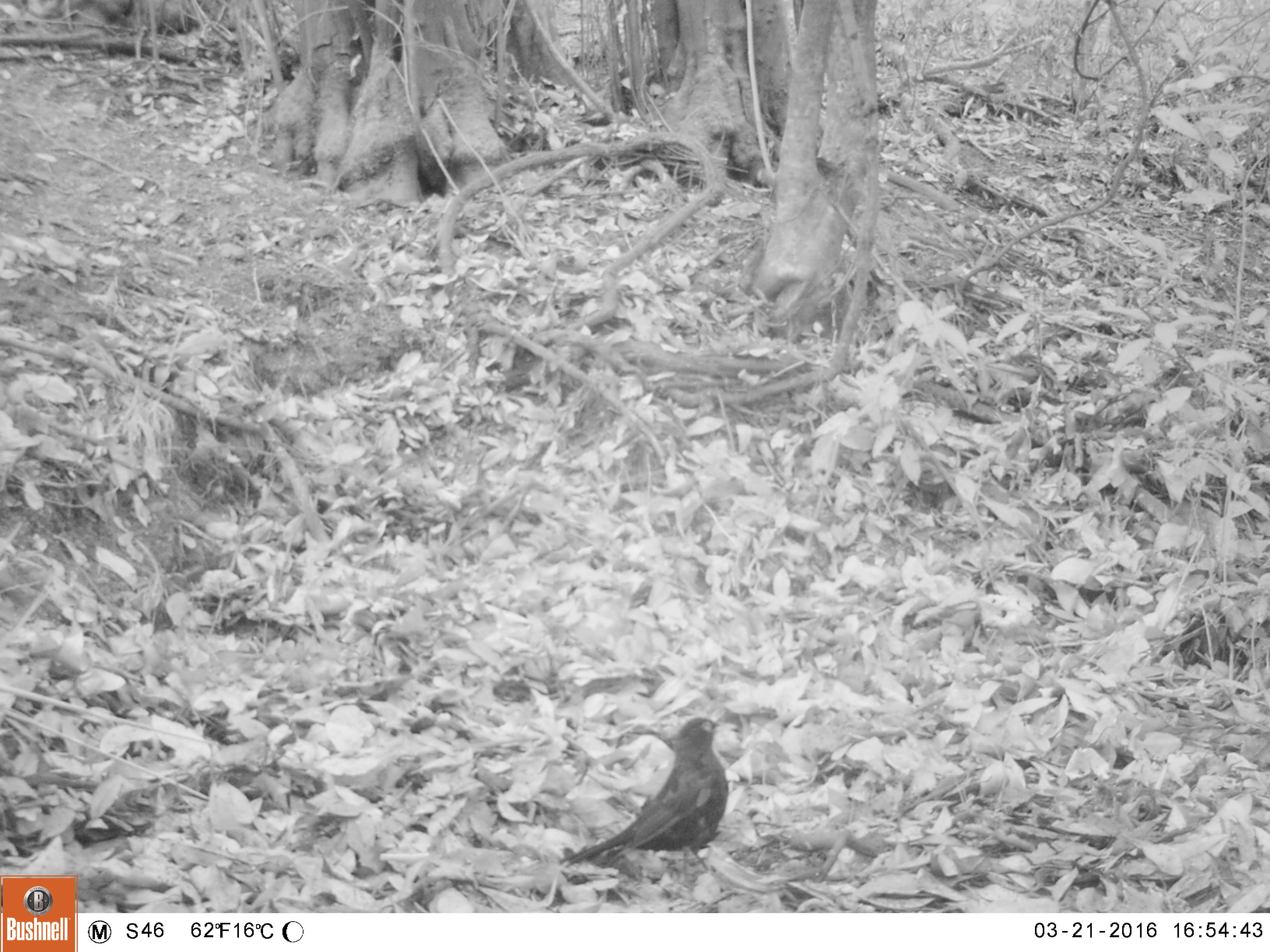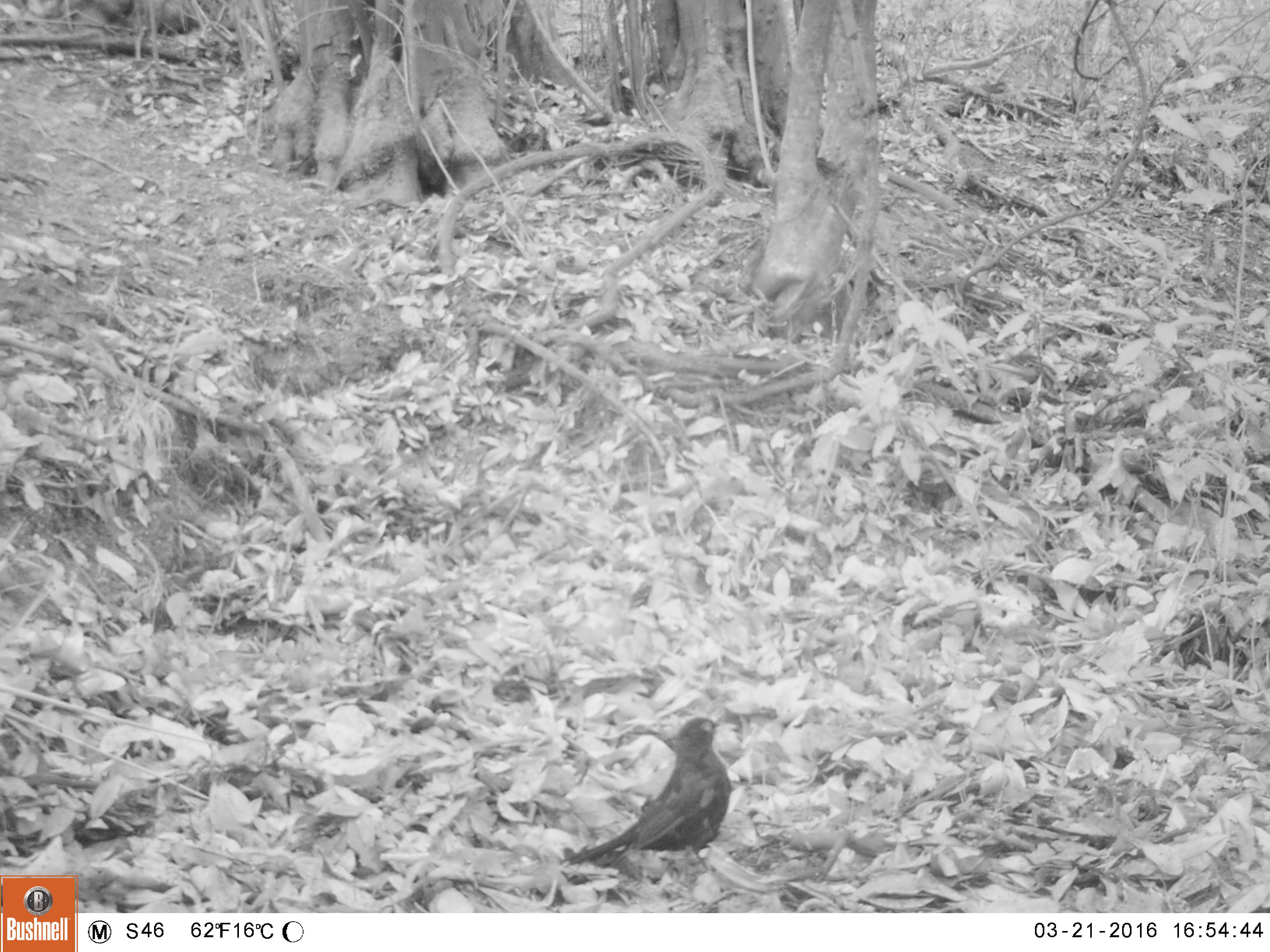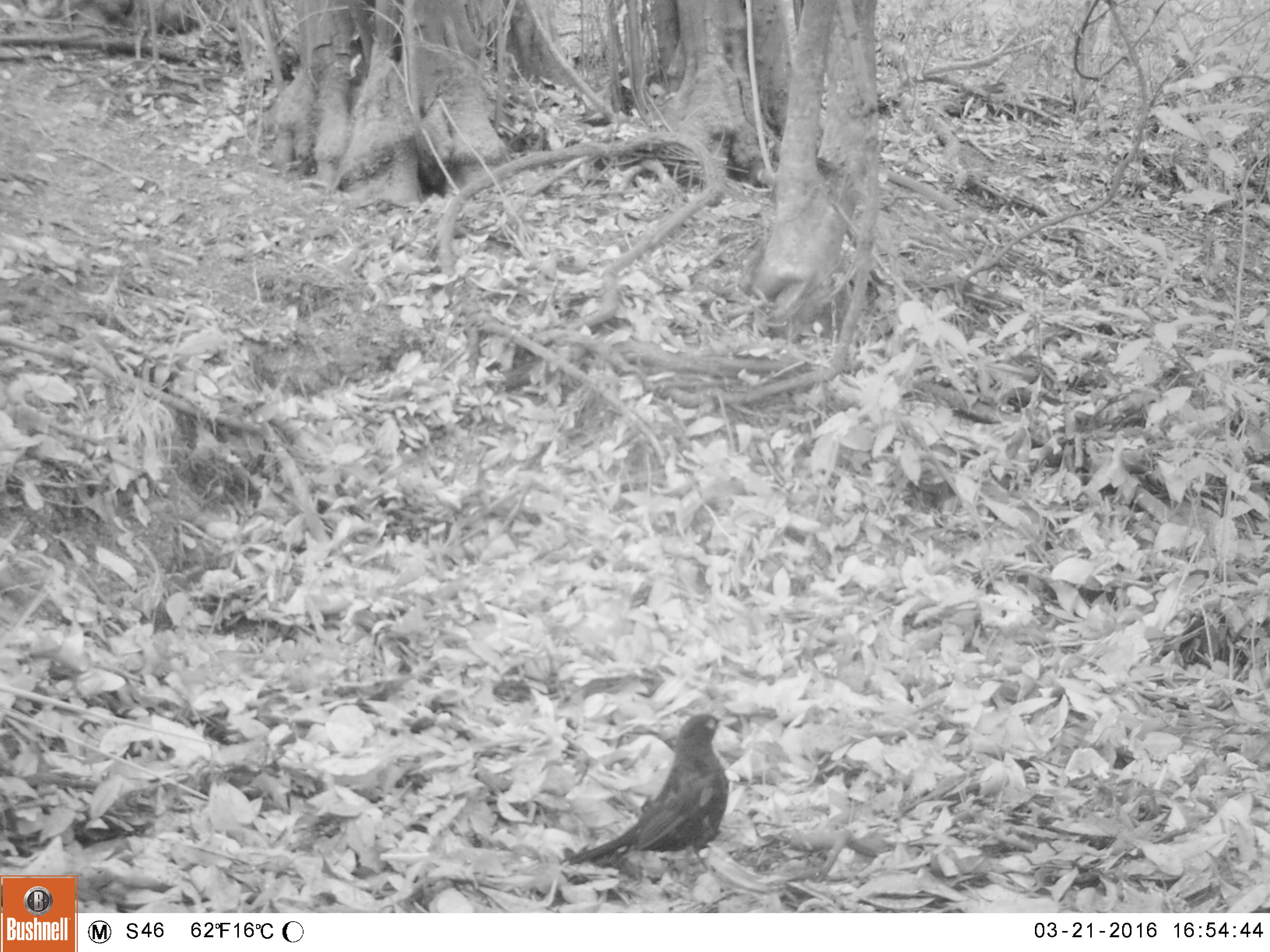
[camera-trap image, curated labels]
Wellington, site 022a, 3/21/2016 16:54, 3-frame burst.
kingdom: Animalia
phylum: Chordata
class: Aves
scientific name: Aves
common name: bird